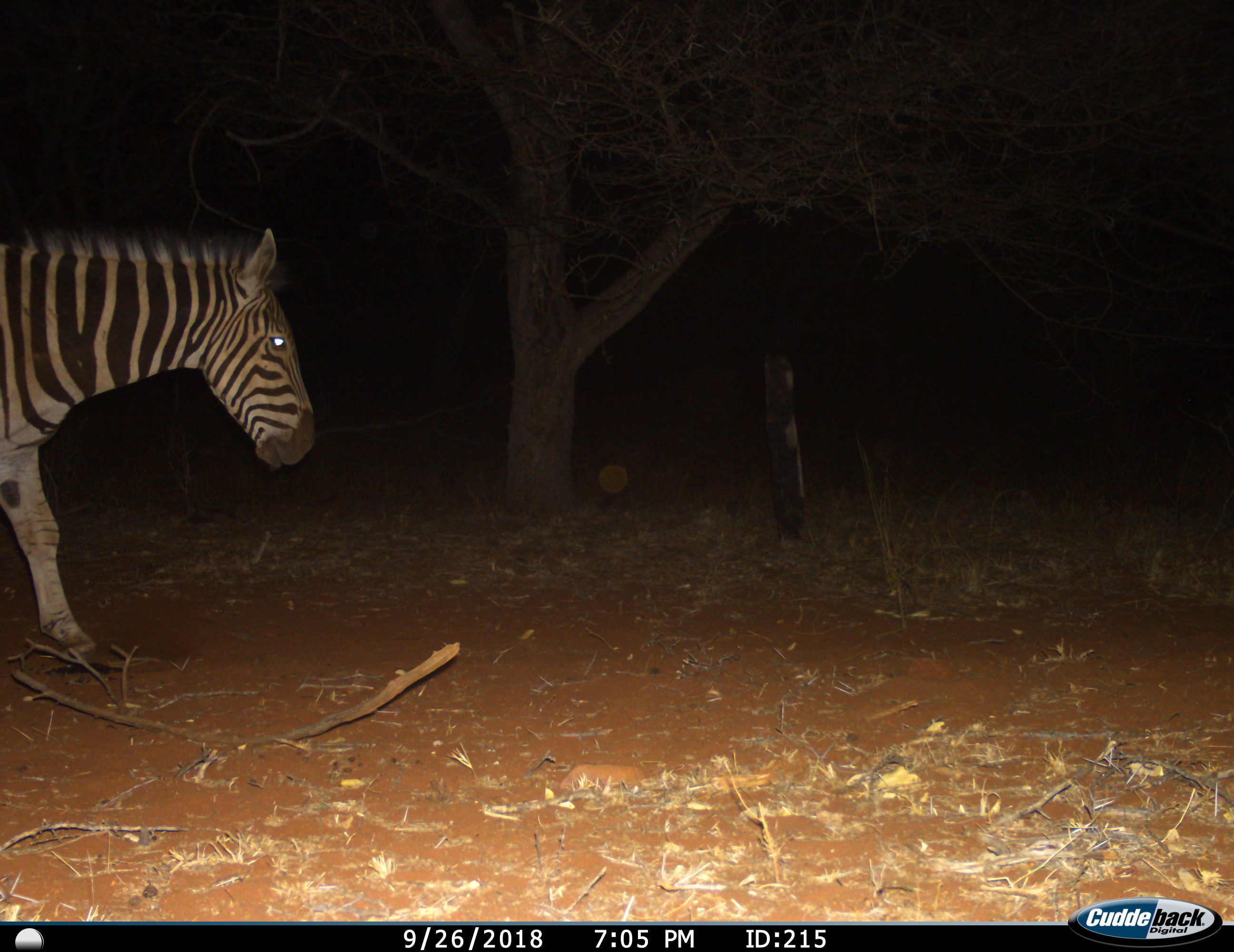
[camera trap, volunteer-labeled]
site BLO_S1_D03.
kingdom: Animalia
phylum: Chordata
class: Mammalia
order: Perissodactyla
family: Equidae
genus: Equus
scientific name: Equus quagga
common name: plains zebra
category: zebraplains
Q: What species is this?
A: Zebraplains (plains zebra) (Equus quagga).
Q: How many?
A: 1.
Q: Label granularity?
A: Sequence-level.